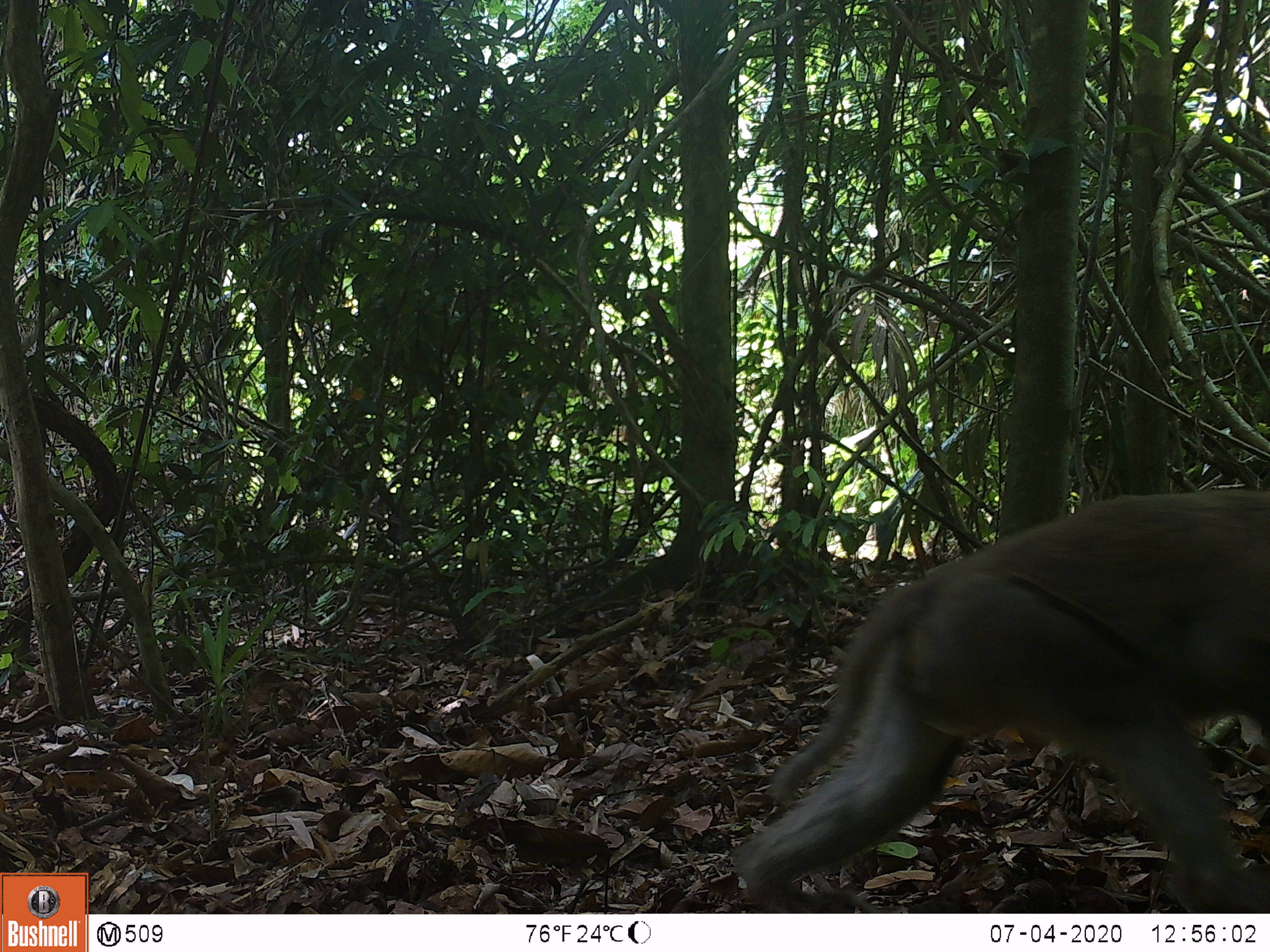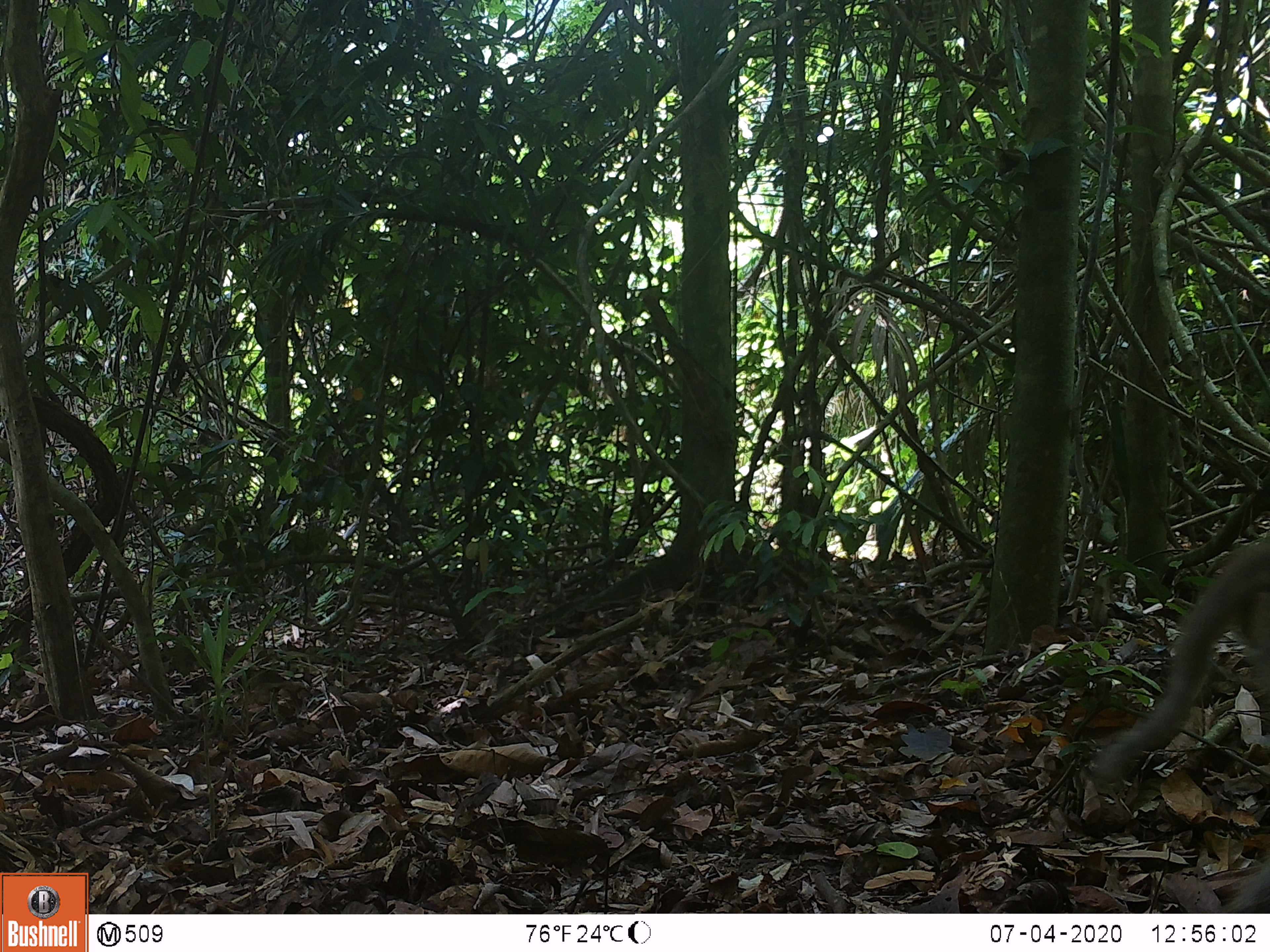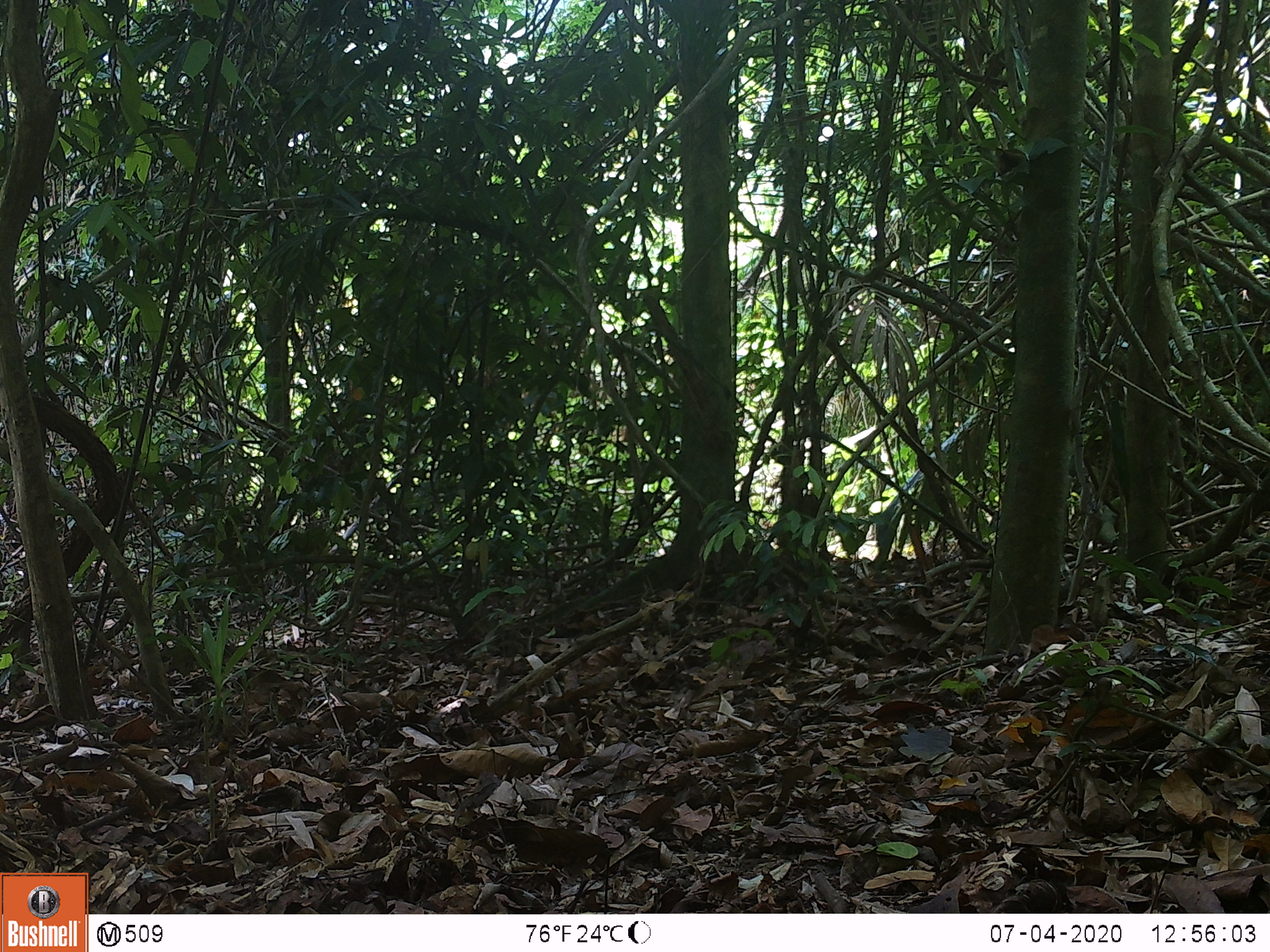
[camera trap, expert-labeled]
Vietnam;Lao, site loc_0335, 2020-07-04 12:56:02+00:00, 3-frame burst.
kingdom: Animalia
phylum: Chordata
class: Mammalia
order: Primates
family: Cercopithecidae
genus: Macaca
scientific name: Macaca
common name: macaques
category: assam or rhesus macaque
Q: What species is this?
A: Assam or rhesus macaque (macaques) (Macaca).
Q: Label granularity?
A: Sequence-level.